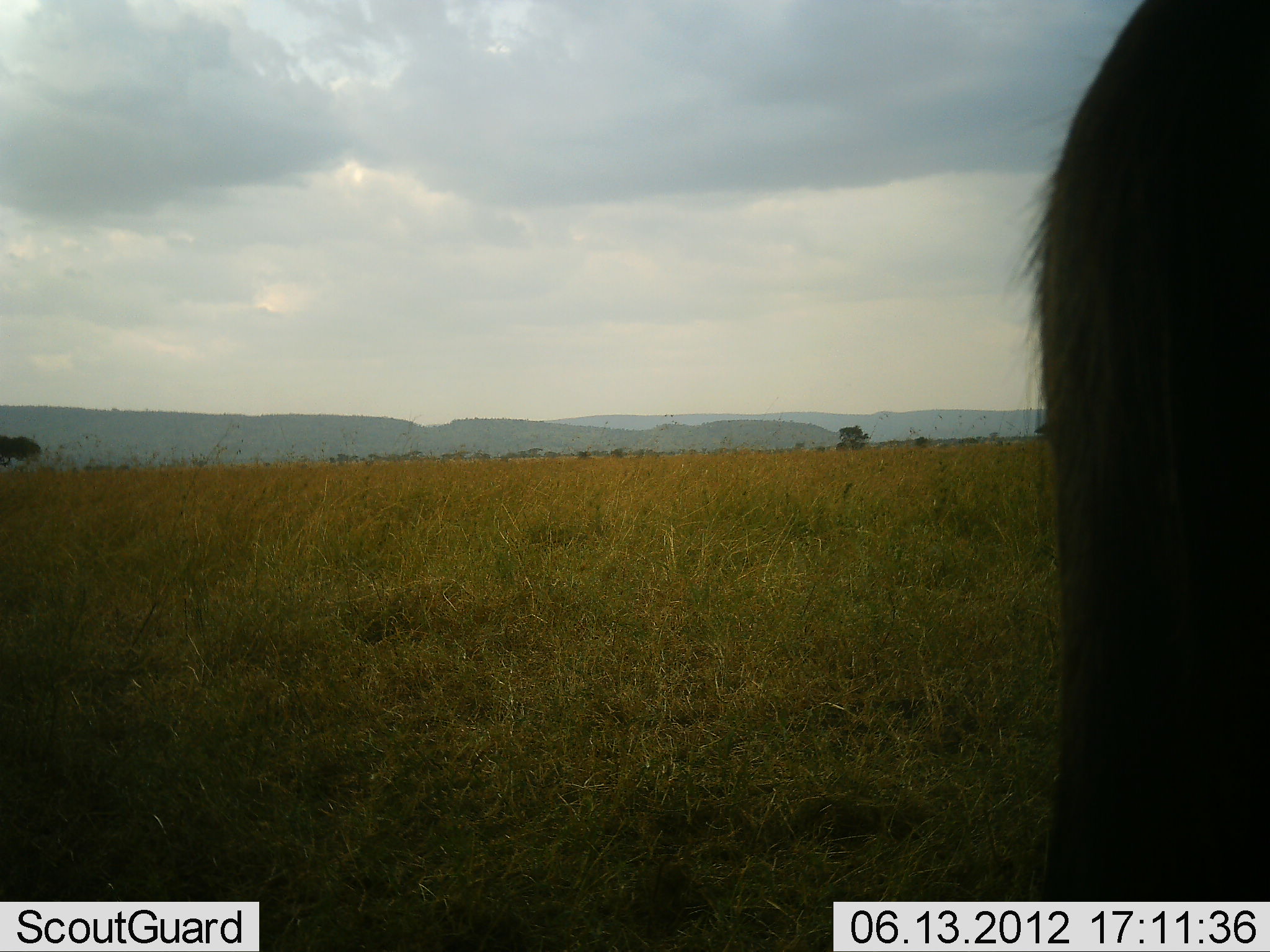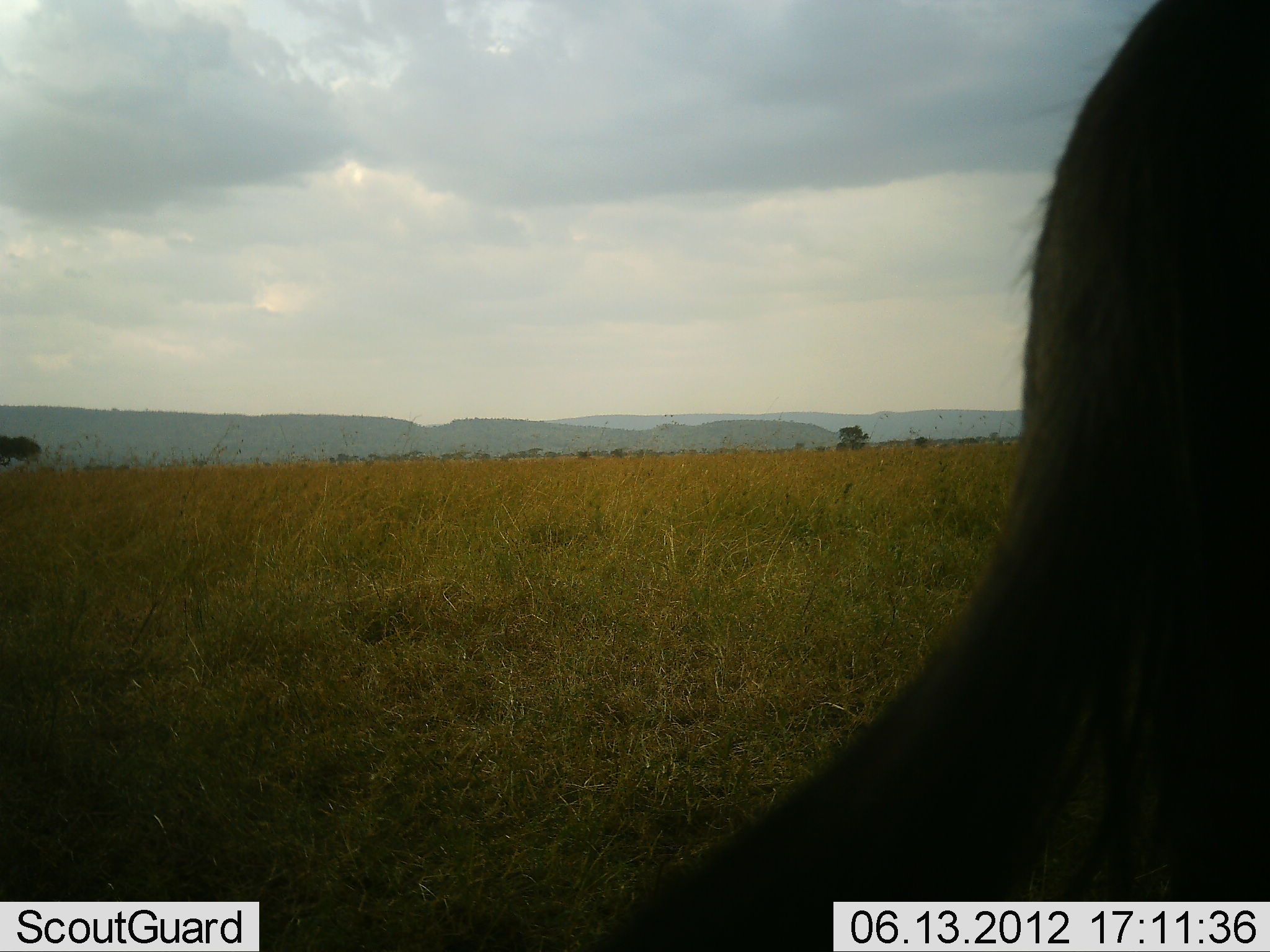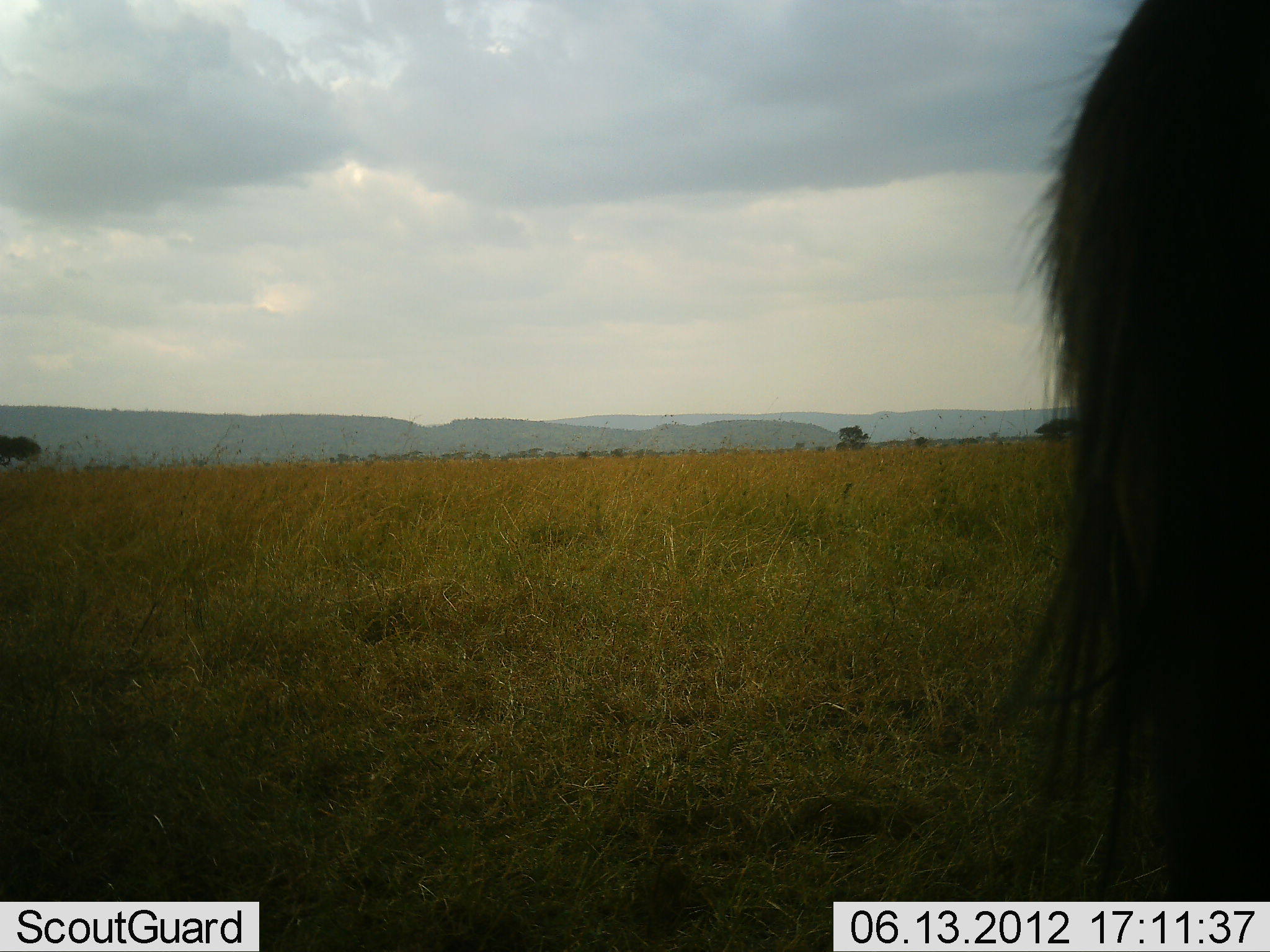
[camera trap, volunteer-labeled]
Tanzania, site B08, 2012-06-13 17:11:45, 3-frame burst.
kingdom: Animalia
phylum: Chordata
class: Mammalia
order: Artiodactyla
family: Bovidae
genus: Connochaetes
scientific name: Connochaetes taurinus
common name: blue wildebeest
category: wildebeest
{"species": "wildebeest (blue wildebeest) (Connochaetes taurinus)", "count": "1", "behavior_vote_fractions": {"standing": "100%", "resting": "0%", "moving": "0%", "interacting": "0%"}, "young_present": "0%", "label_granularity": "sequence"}